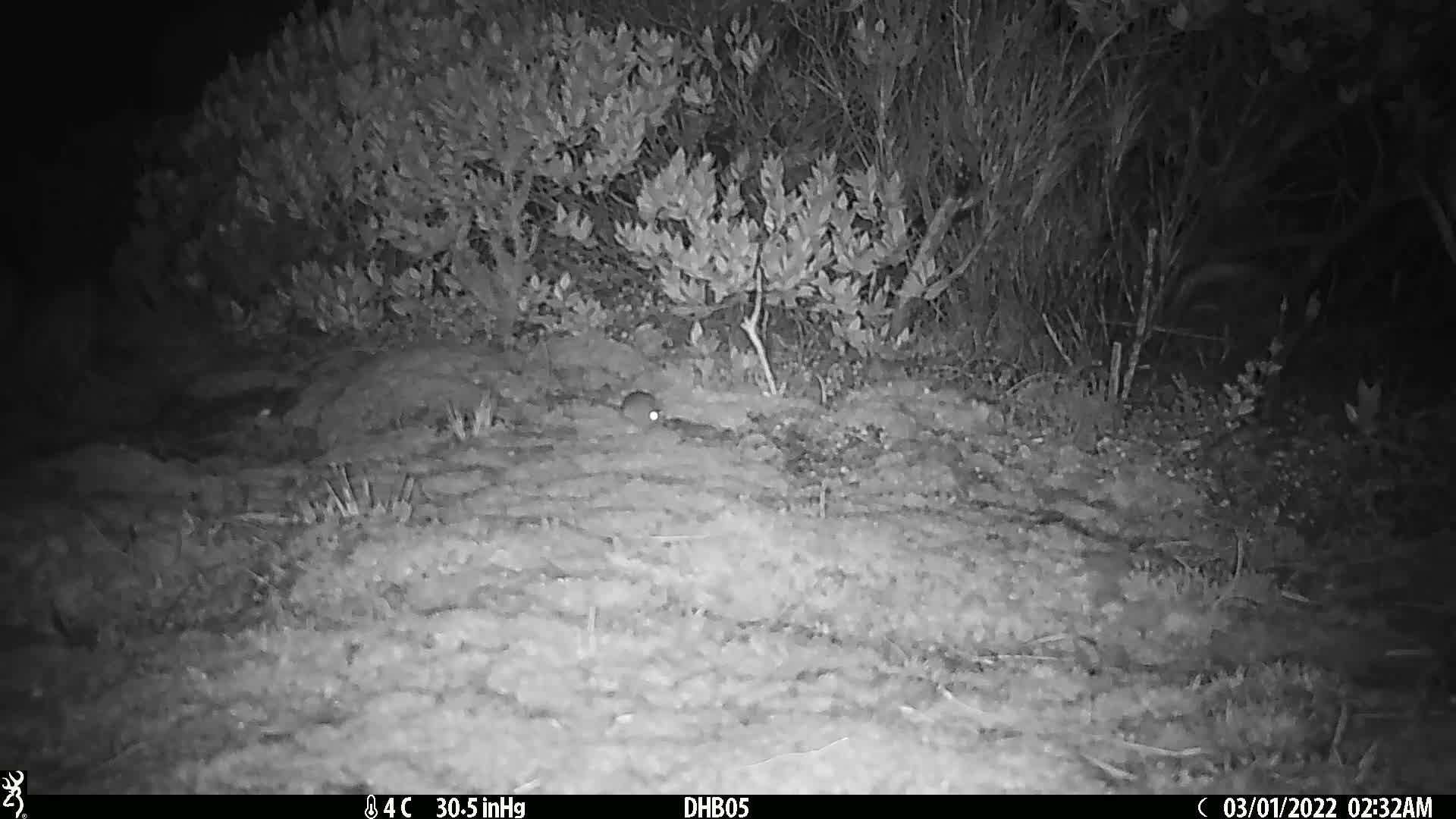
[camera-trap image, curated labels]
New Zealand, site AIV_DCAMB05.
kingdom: Animalia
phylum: Chordata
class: Mammalia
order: Rodentia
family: Muridae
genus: Mus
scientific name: Mus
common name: mouse